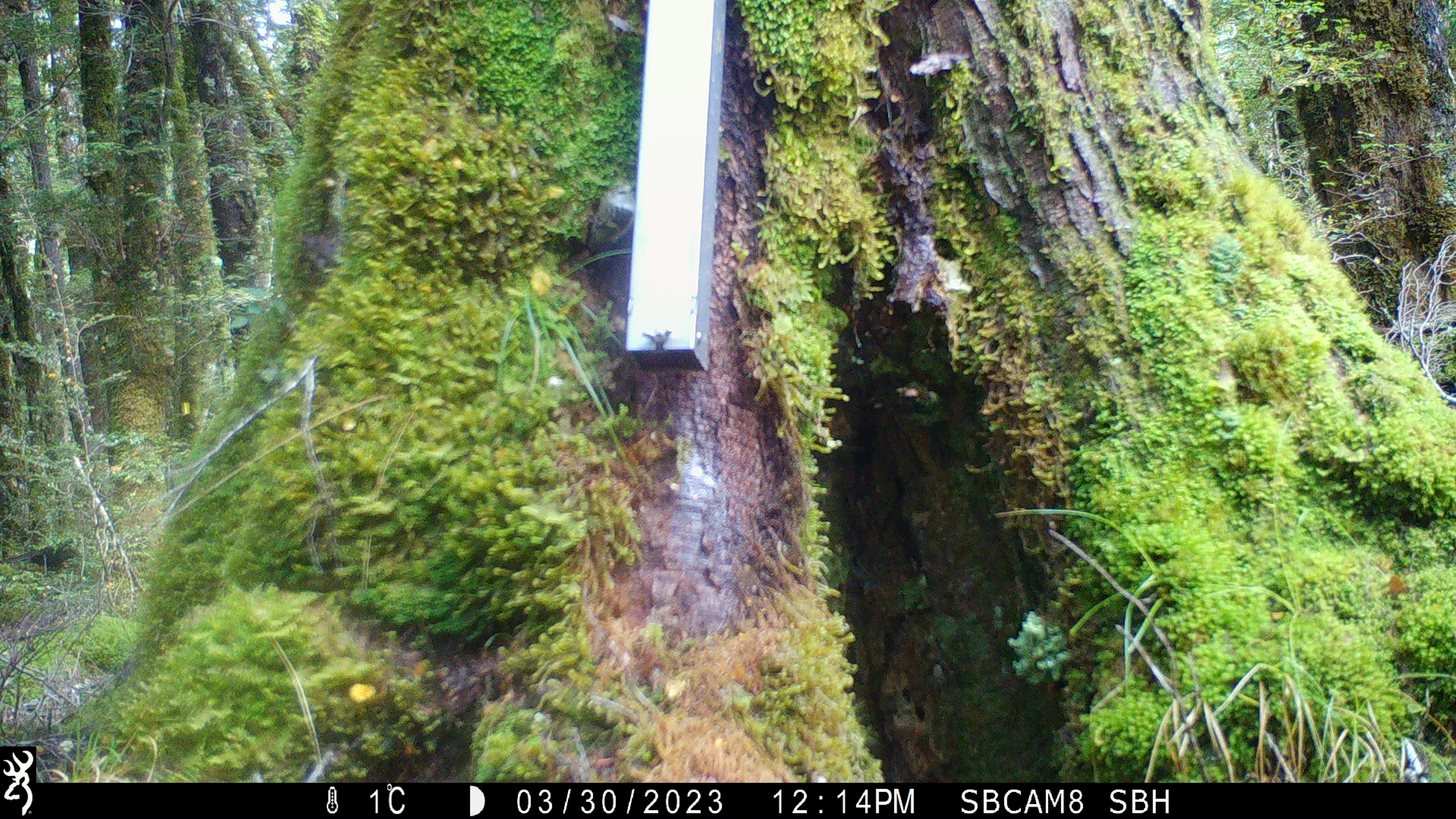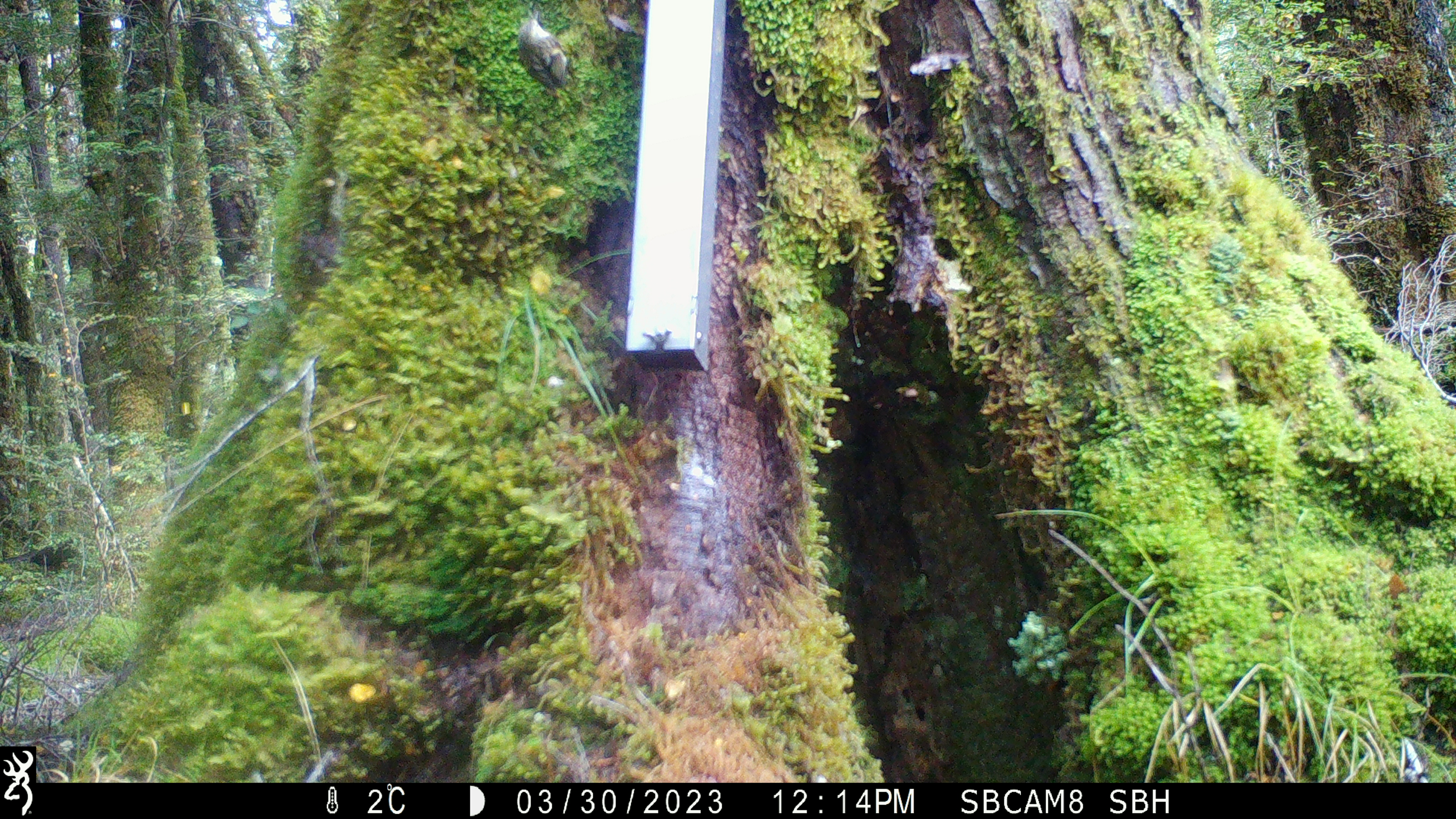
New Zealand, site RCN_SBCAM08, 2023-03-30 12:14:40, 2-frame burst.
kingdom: Animalia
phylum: Chordata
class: Aves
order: Passeriformes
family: Acanthisittidae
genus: Acanthisitta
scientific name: Acanthisitta chloris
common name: rifleman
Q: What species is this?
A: Rifleman (Acanthisitta chloris).